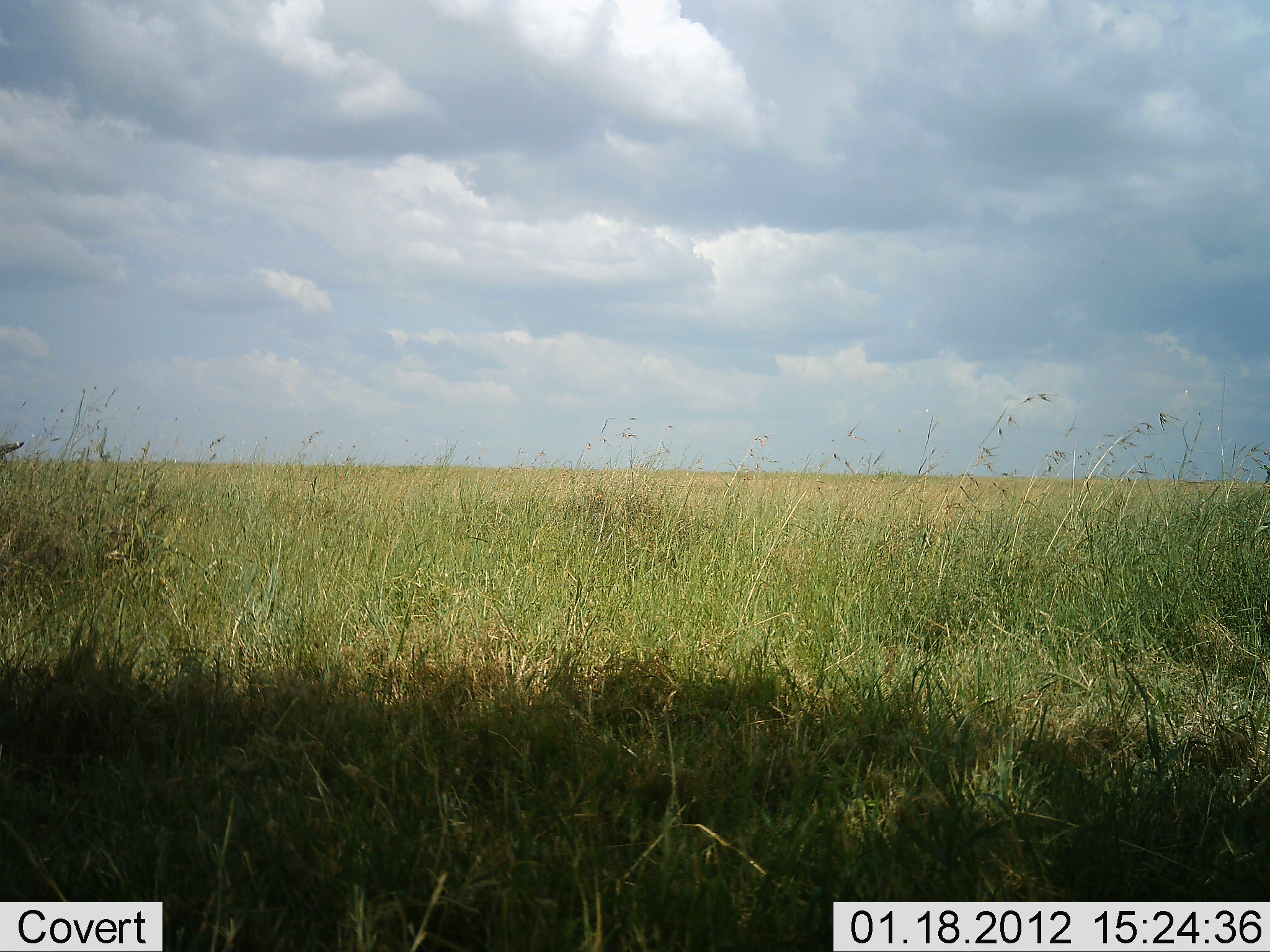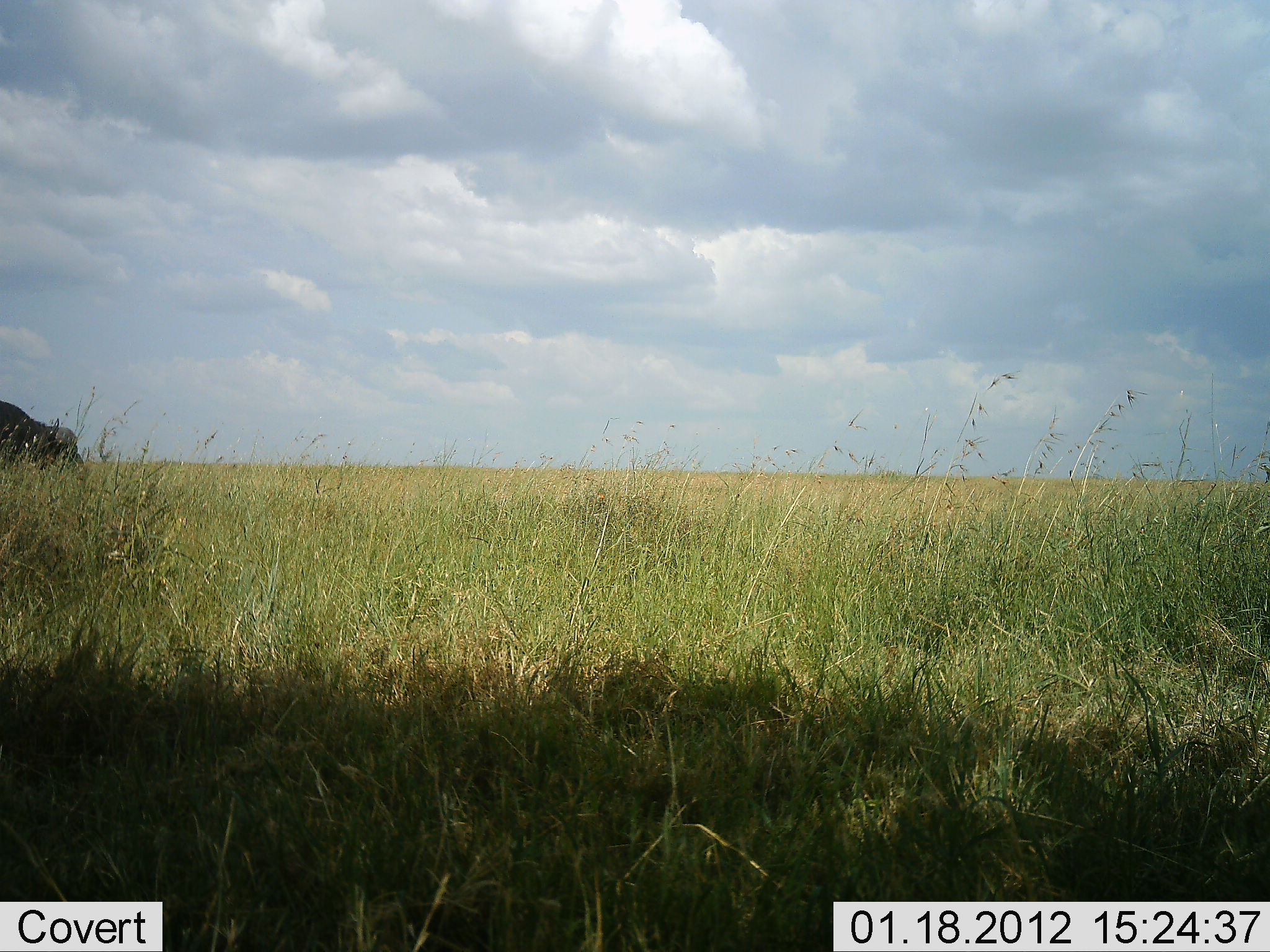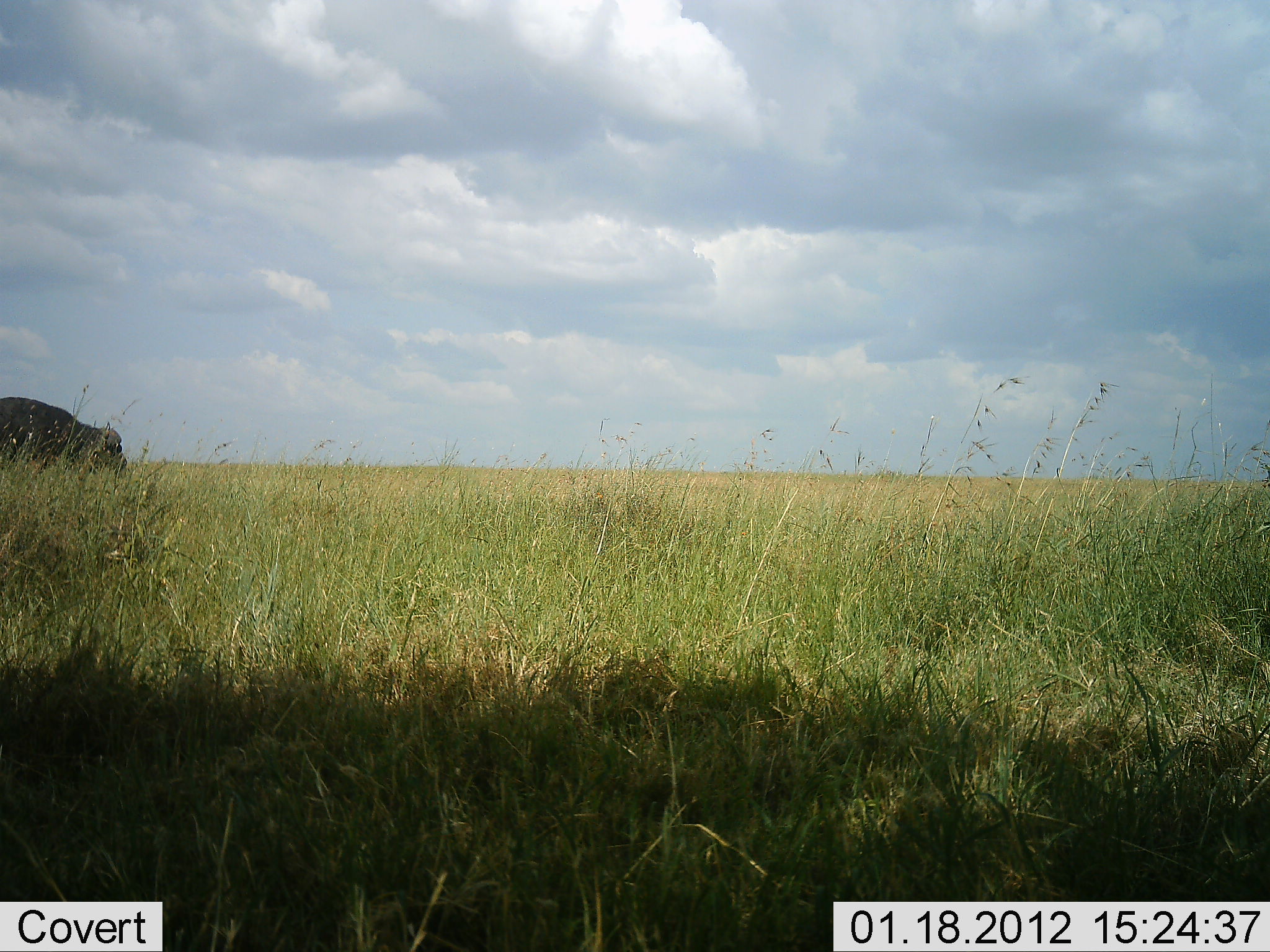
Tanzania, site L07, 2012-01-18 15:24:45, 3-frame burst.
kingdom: Animalia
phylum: Chordata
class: Mammalia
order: Artiodactyla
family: Bovidae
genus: Syncerus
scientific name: Syncerus caffer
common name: cape buffalo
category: buffalo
Buffalo (cape buffalo) (Syncerus caffer), count 1. Behavior (volunteer vote fractions): standing 5%, resting 0%, moving 89%, interacting 0%. Young present (vote fraction): 0%. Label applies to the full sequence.